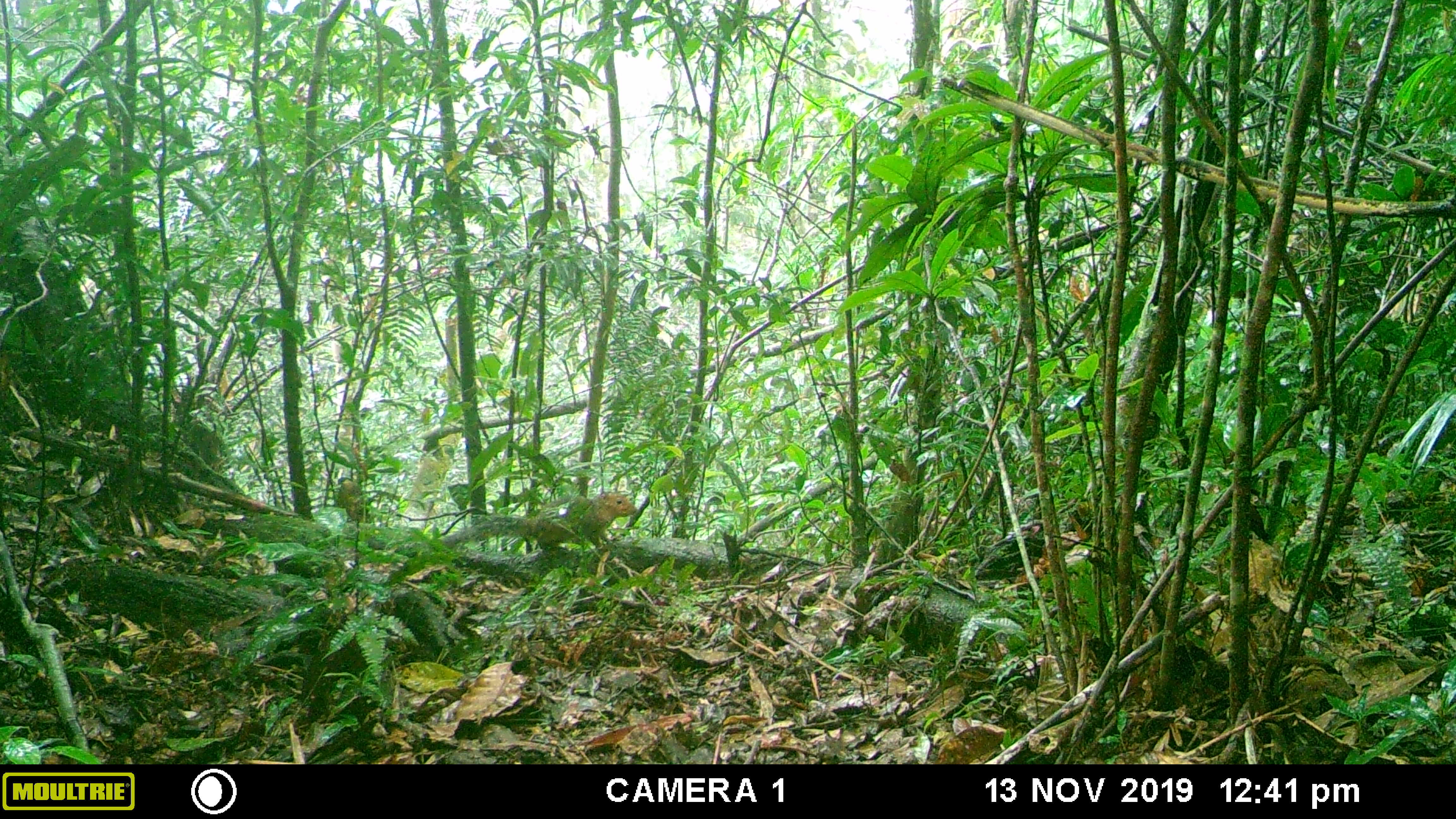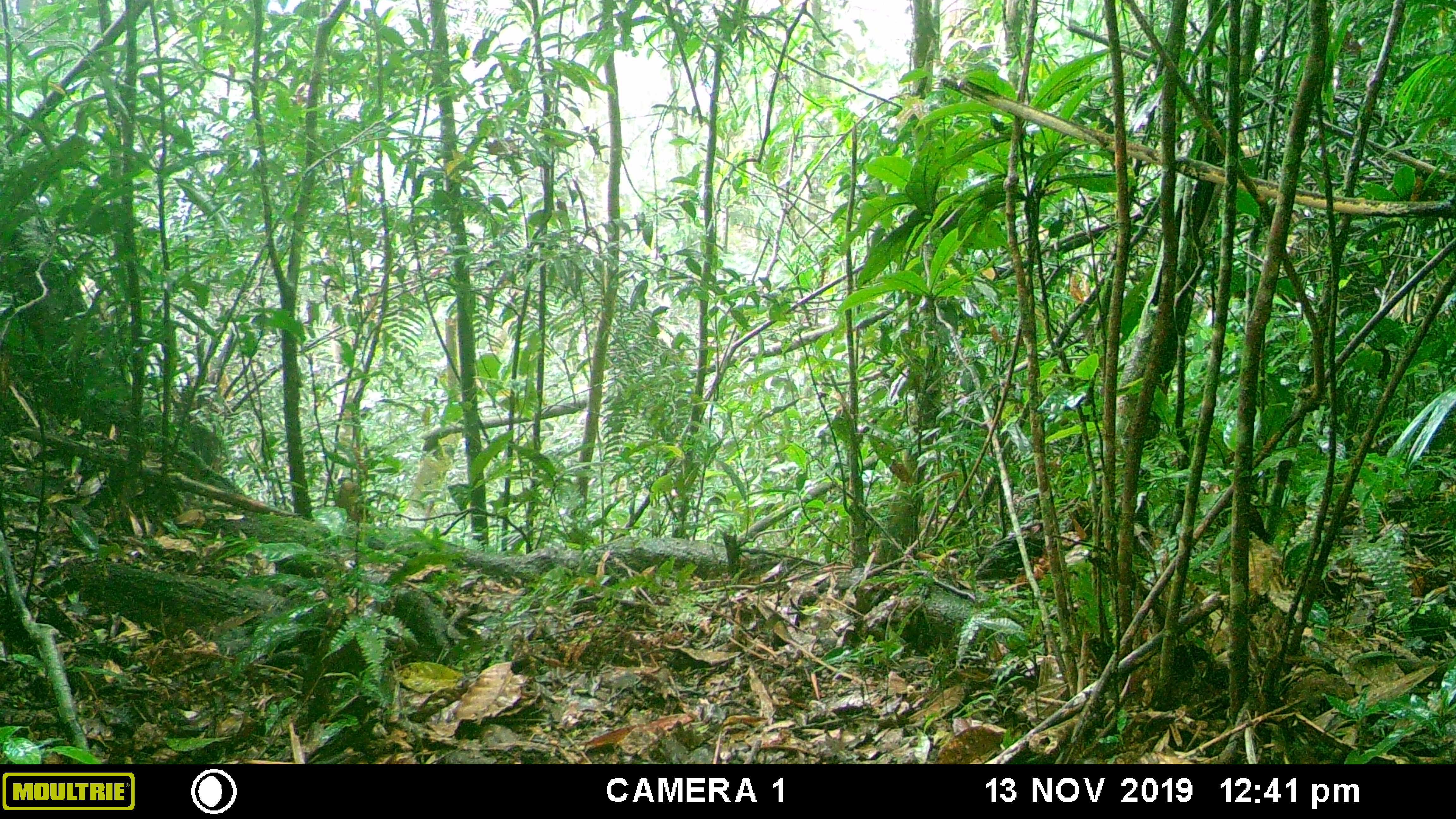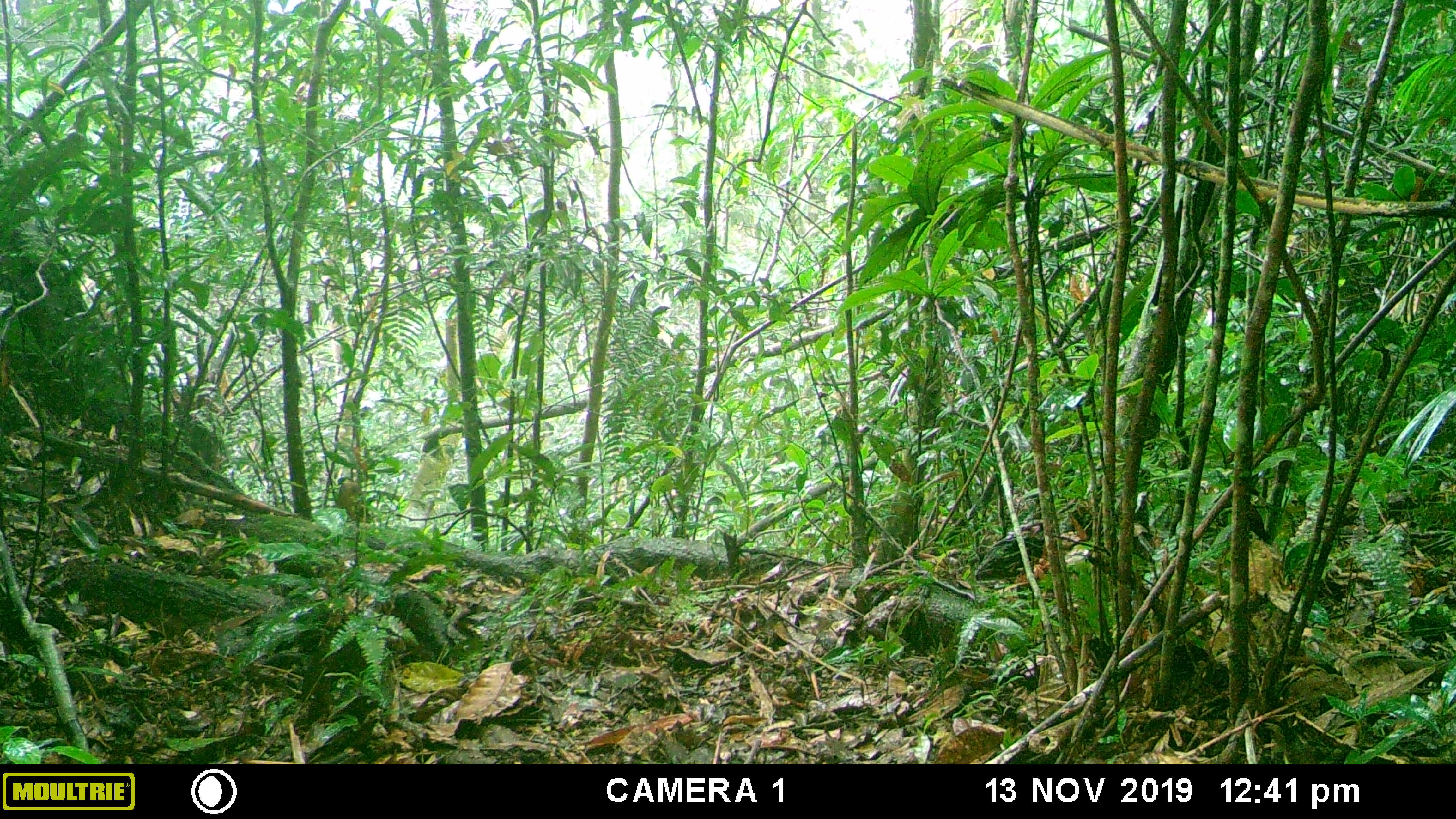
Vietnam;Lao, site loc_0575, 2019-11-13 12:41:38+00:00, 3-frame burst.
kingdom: Animalia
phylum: Chordata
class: Mammalia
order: Rodentia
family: Sciuridae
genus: Dremomys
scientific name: Dremomys rufigenis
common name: red-cheeked squirrel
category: red cheeked squirrel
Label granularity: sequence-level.